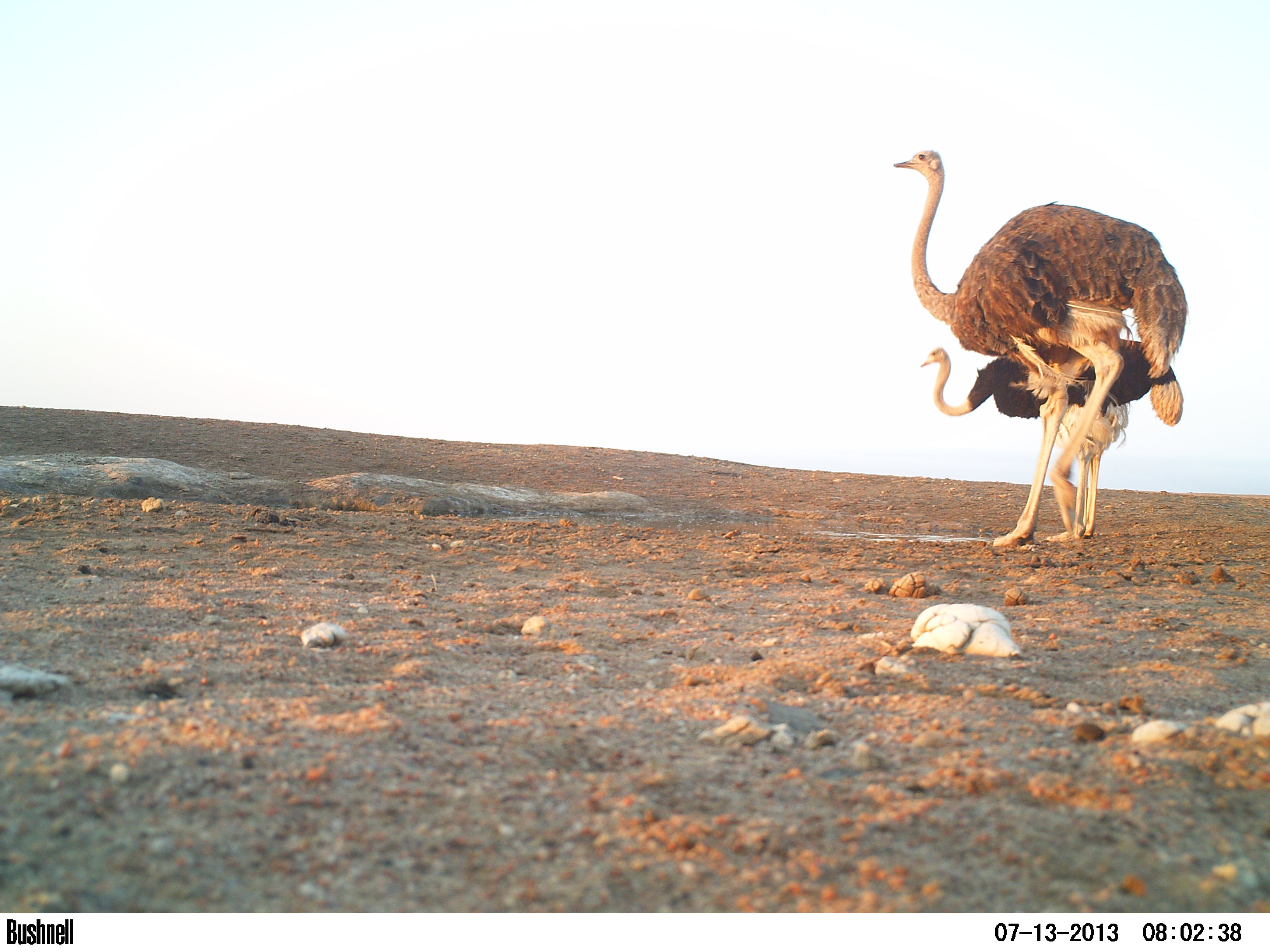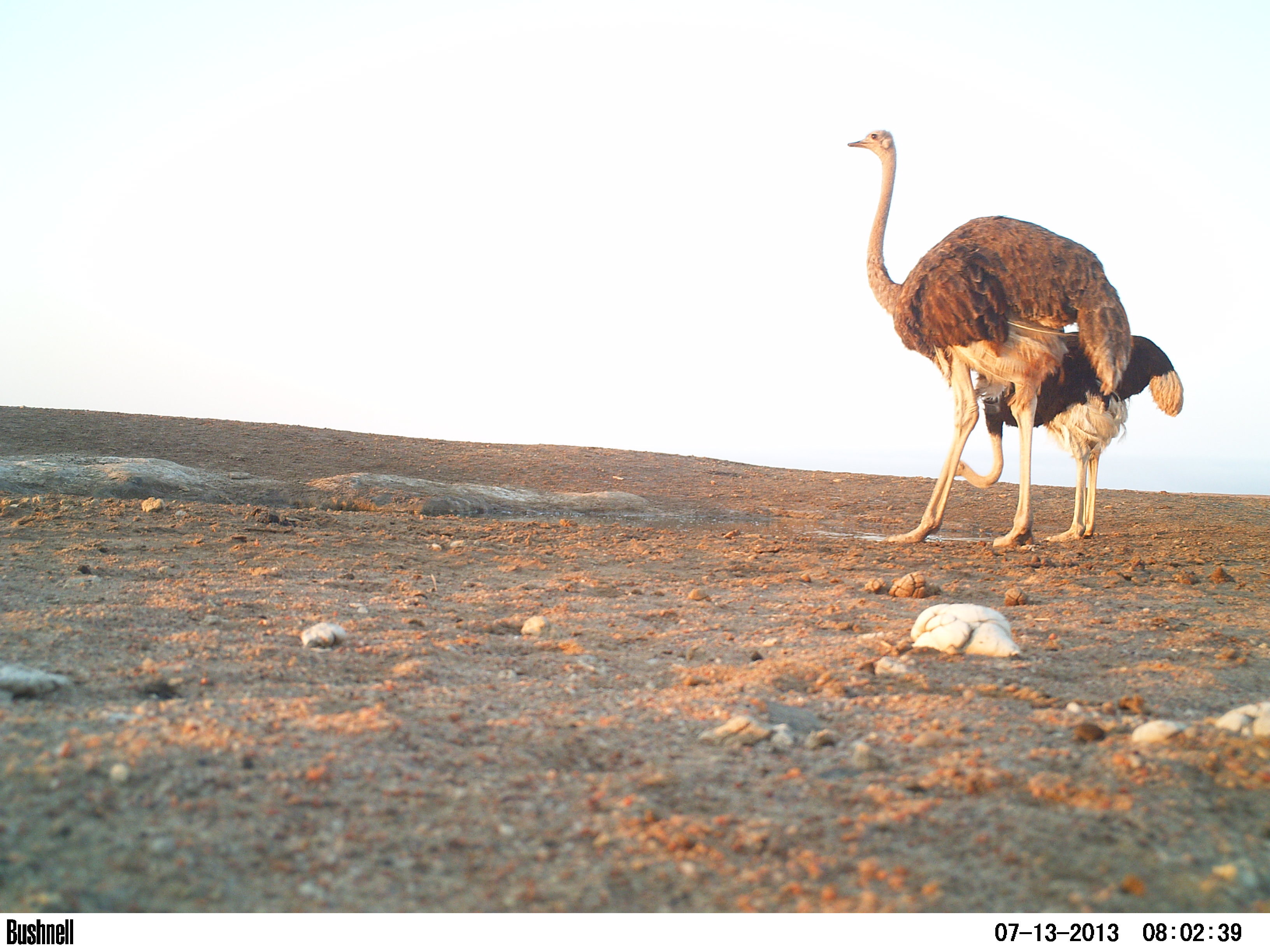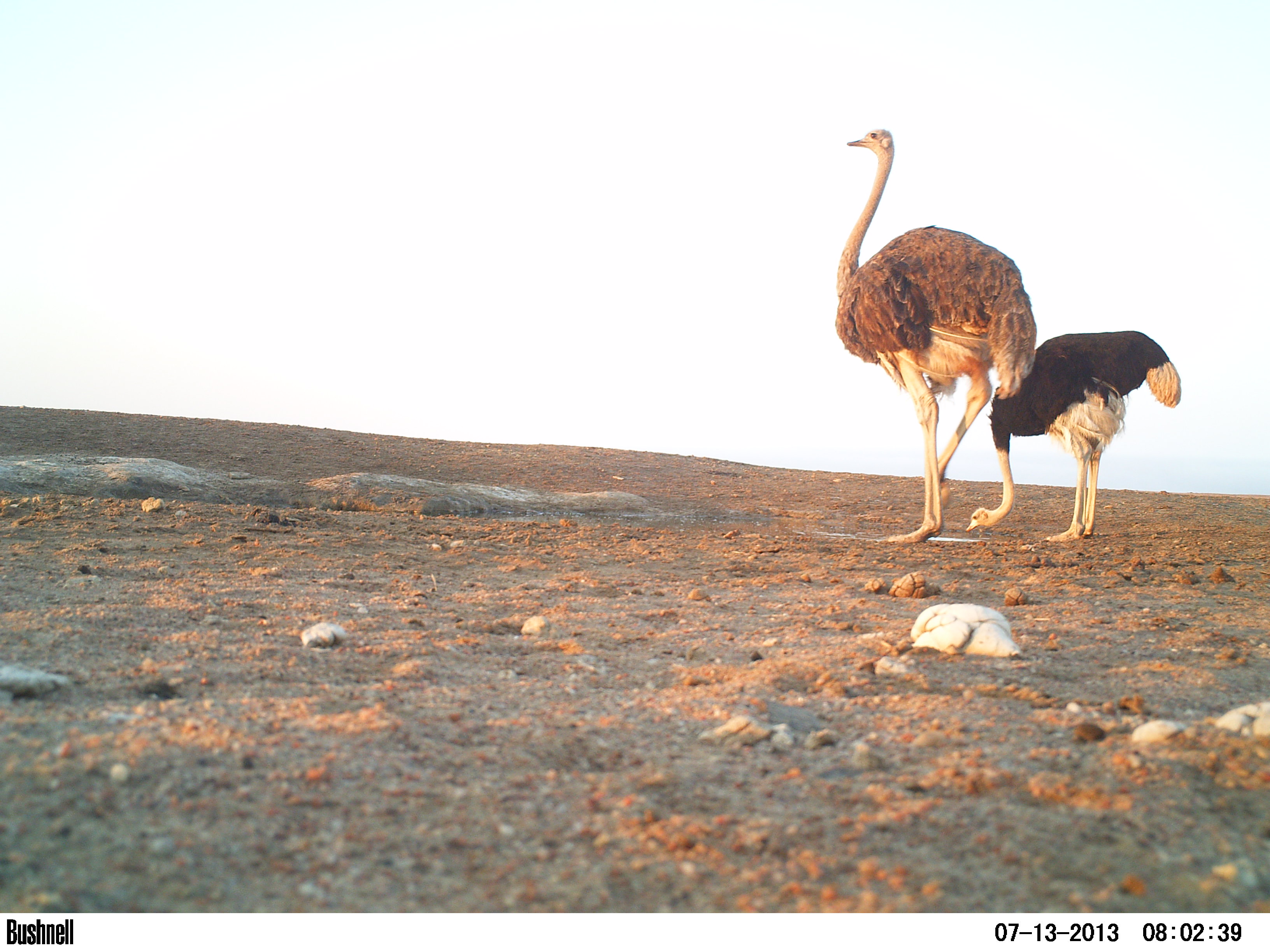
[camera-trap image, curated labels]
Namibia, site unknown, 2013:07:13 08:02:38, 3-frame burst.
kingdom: Animalia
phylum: Chordata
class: Aves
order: Struthioniformes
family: Struthionidae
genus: Struthio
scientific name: Struthio camelus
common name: common ostrich